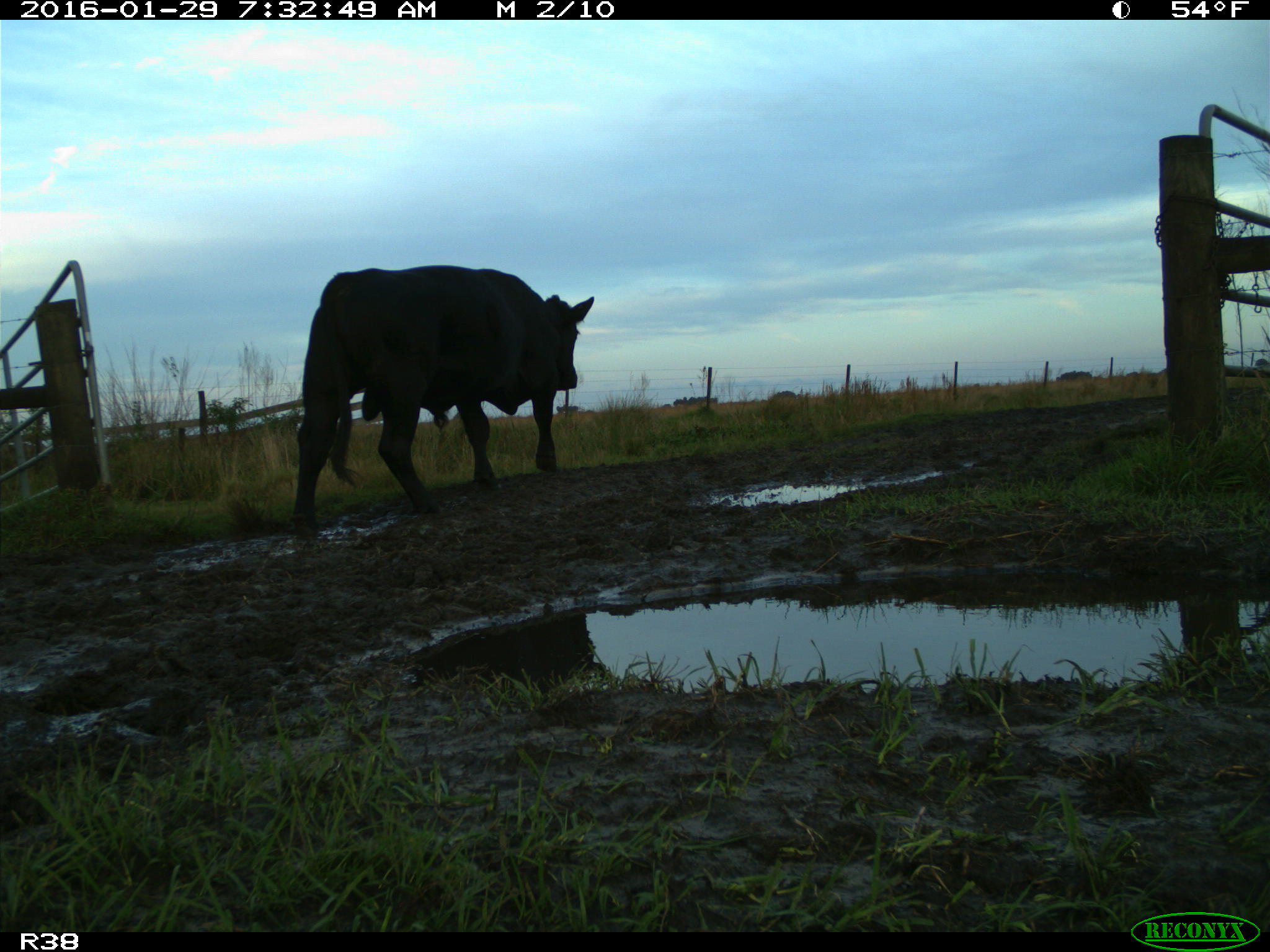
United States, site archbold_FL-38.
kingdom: Animalia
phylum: Chordata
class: Mammalia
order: Artiodactyla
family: Bovidae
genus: Bos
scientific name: Bos taurus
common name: domestic cow